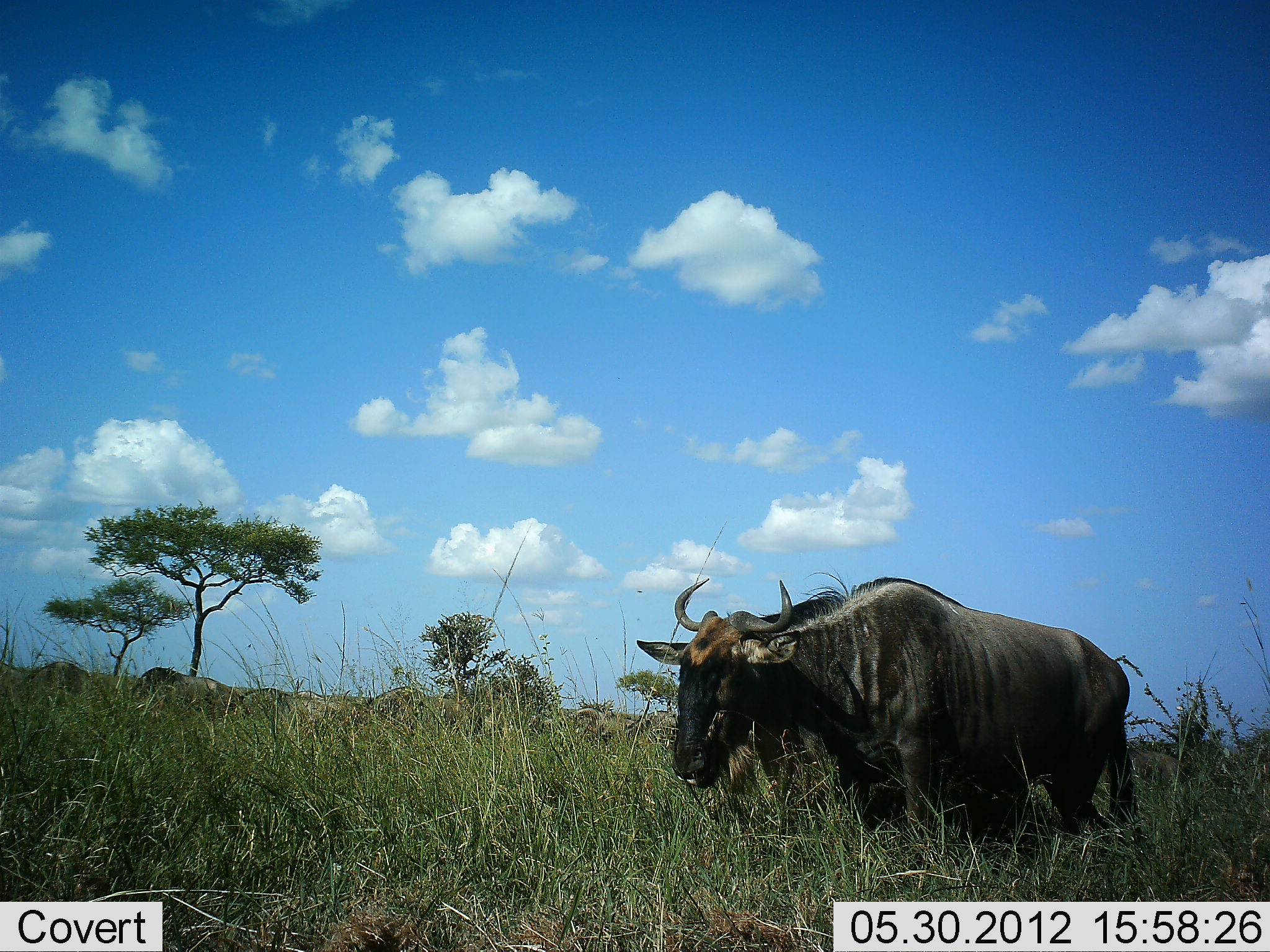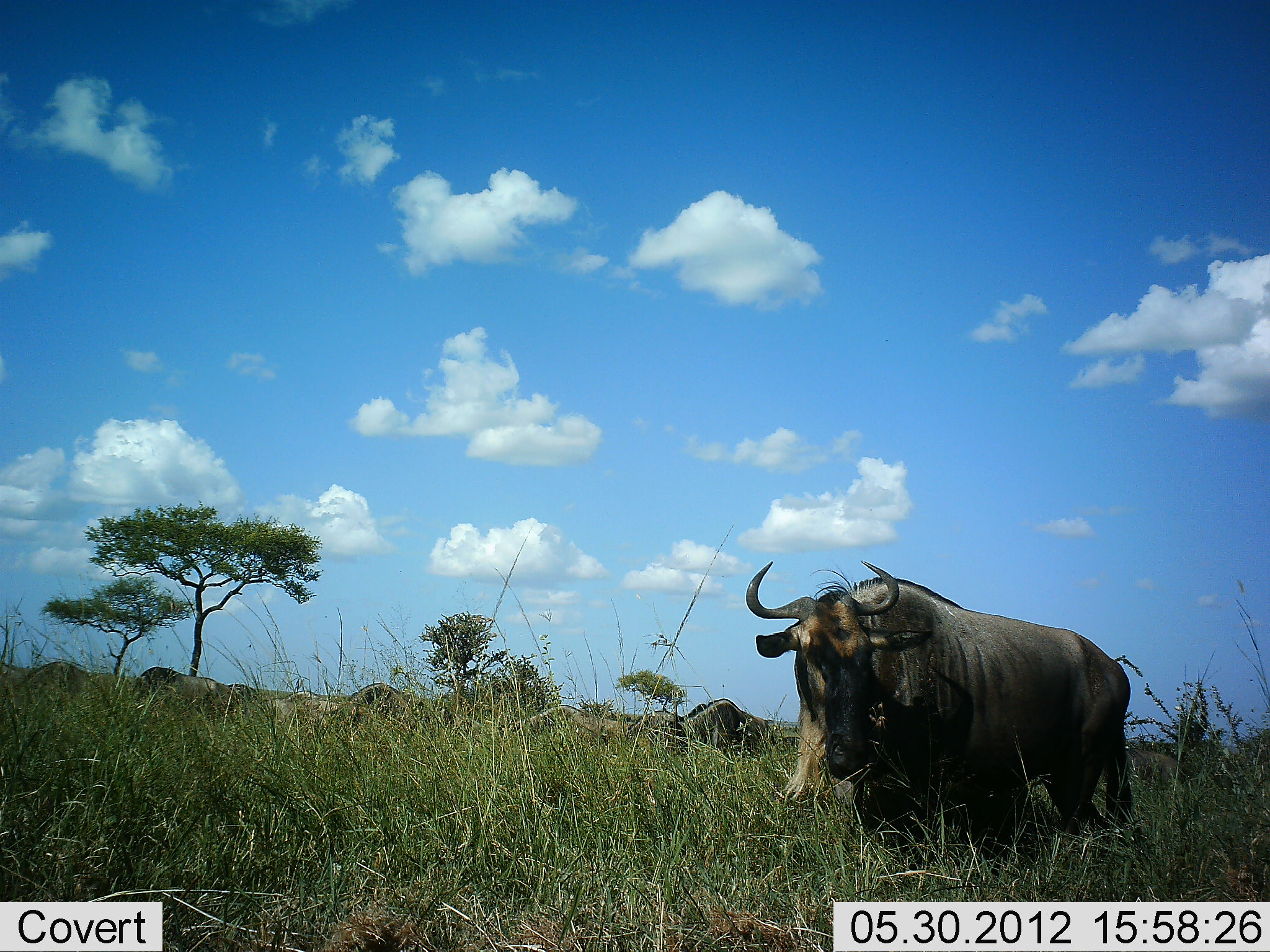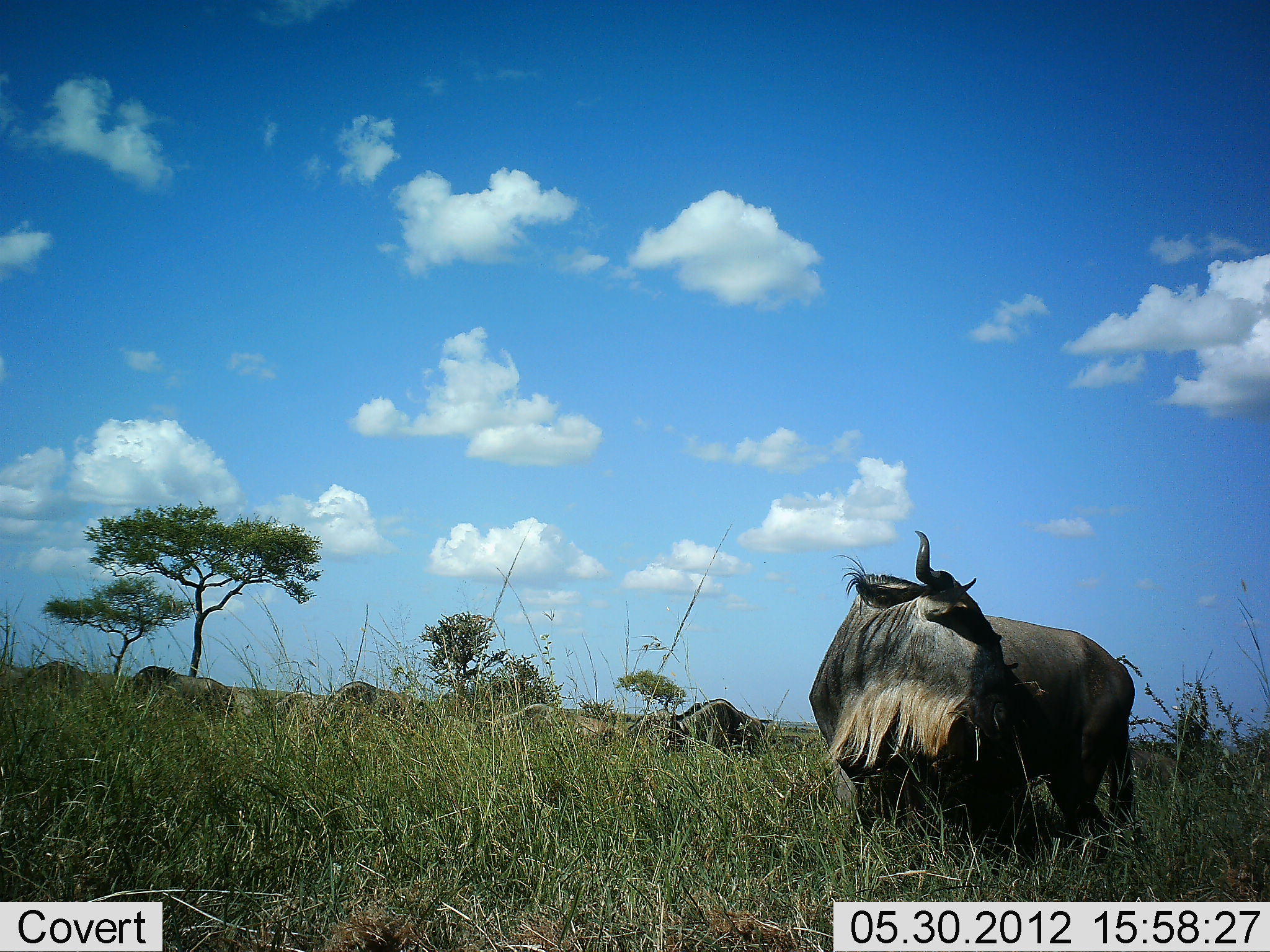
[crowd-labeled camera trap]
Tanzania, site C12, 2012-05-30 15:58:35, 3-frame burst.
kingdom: Animalia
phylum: Chordata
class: Mammalia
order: Artiodactyla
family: Bovidae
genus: Connochaetes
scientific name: Connochaetes taurinus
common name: blue wildebeest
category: wildebeest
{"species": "wildebeest (blue wildebeest) (Connochaetes taurinus)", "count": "8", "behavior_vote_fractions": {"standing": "60%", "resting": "10%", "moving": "40%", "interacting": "0%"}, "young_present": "0%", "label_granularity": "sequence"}